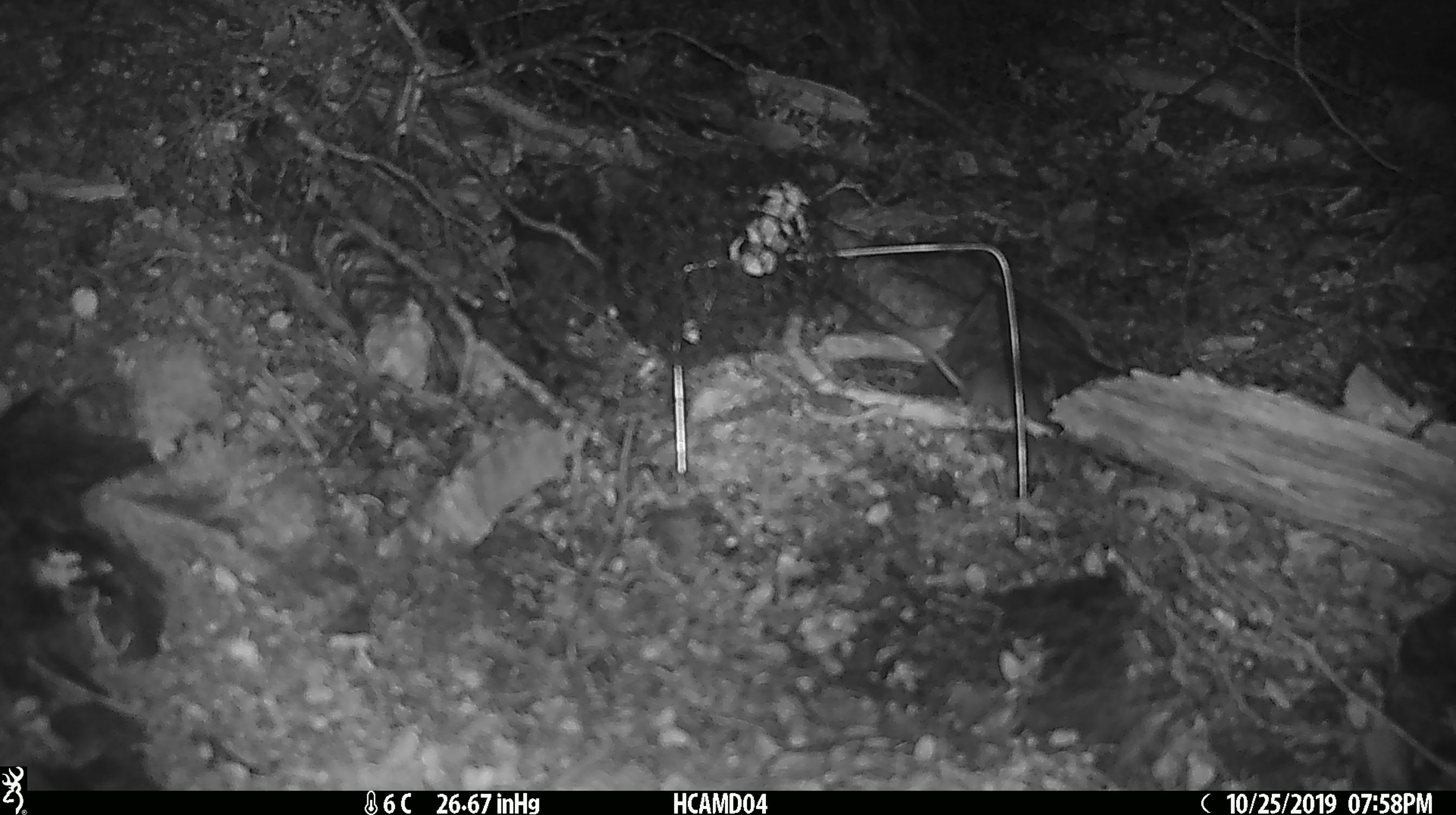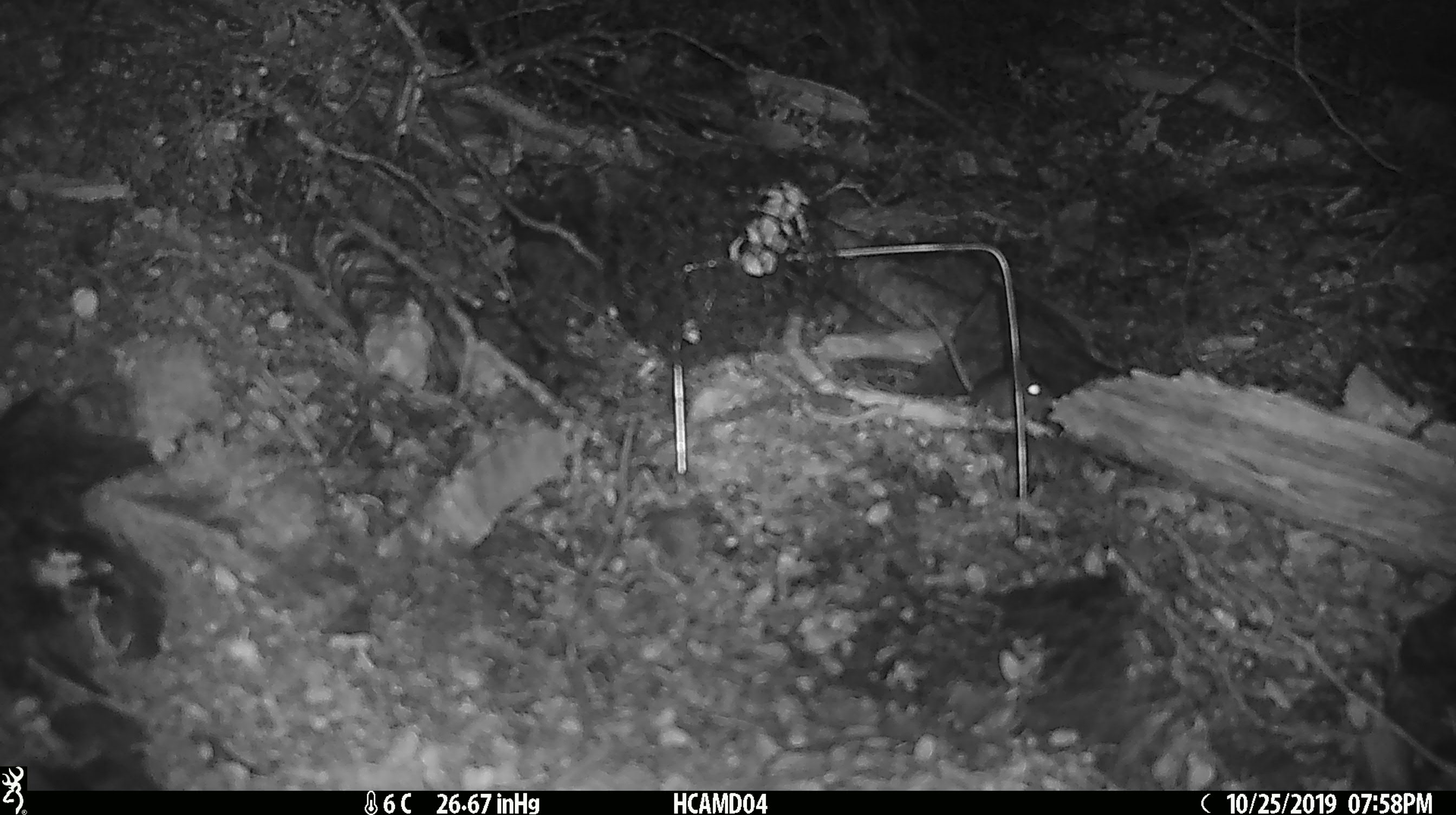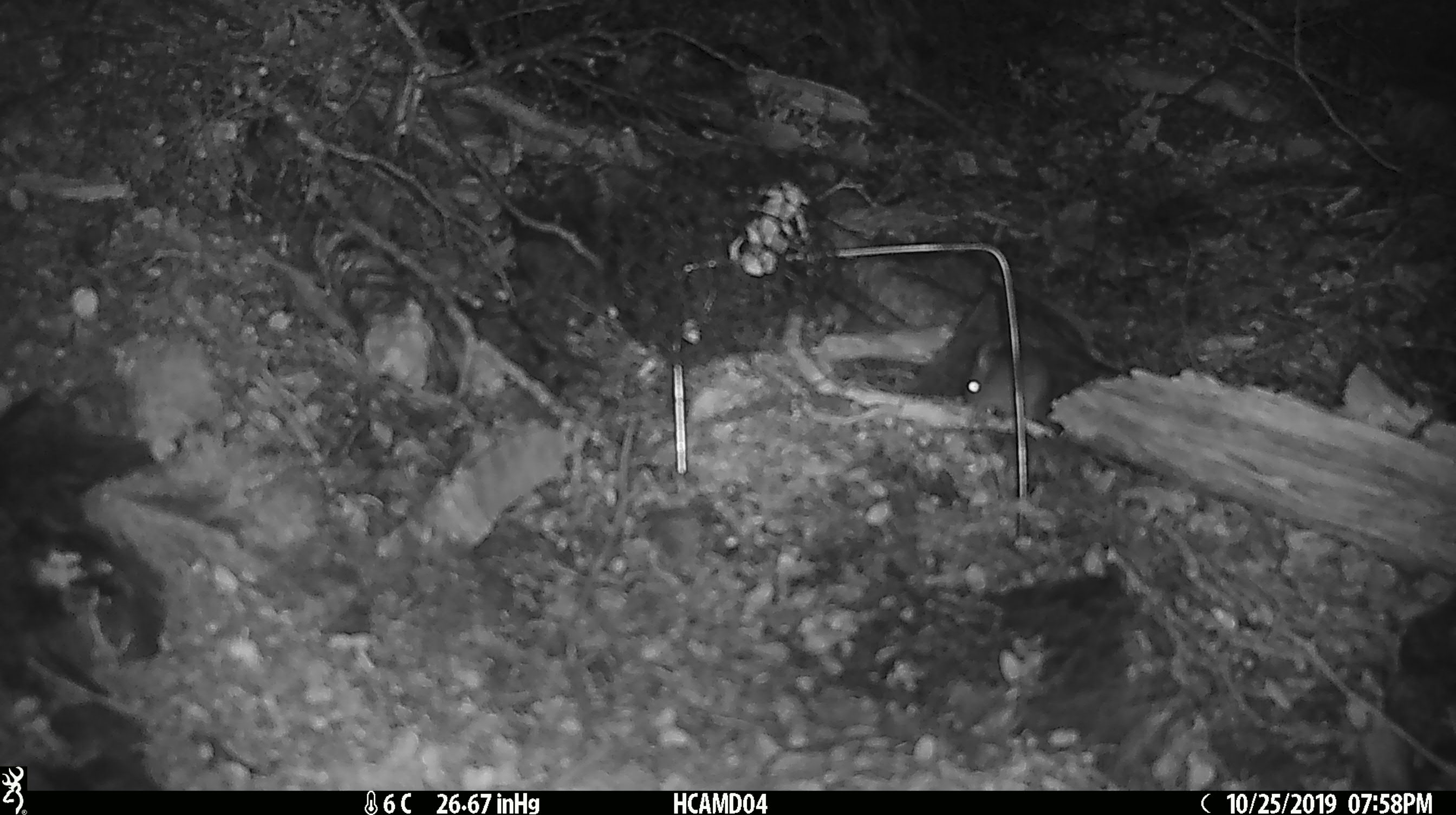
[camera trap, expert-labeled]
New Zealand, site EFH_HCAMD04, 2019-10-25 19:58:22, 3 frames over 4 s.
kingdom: Animalia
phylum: Chordata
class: Mammalia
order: Rodentia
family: Muridae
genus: Mus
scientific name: Mus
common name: mouse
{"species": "mouse (Mus)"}